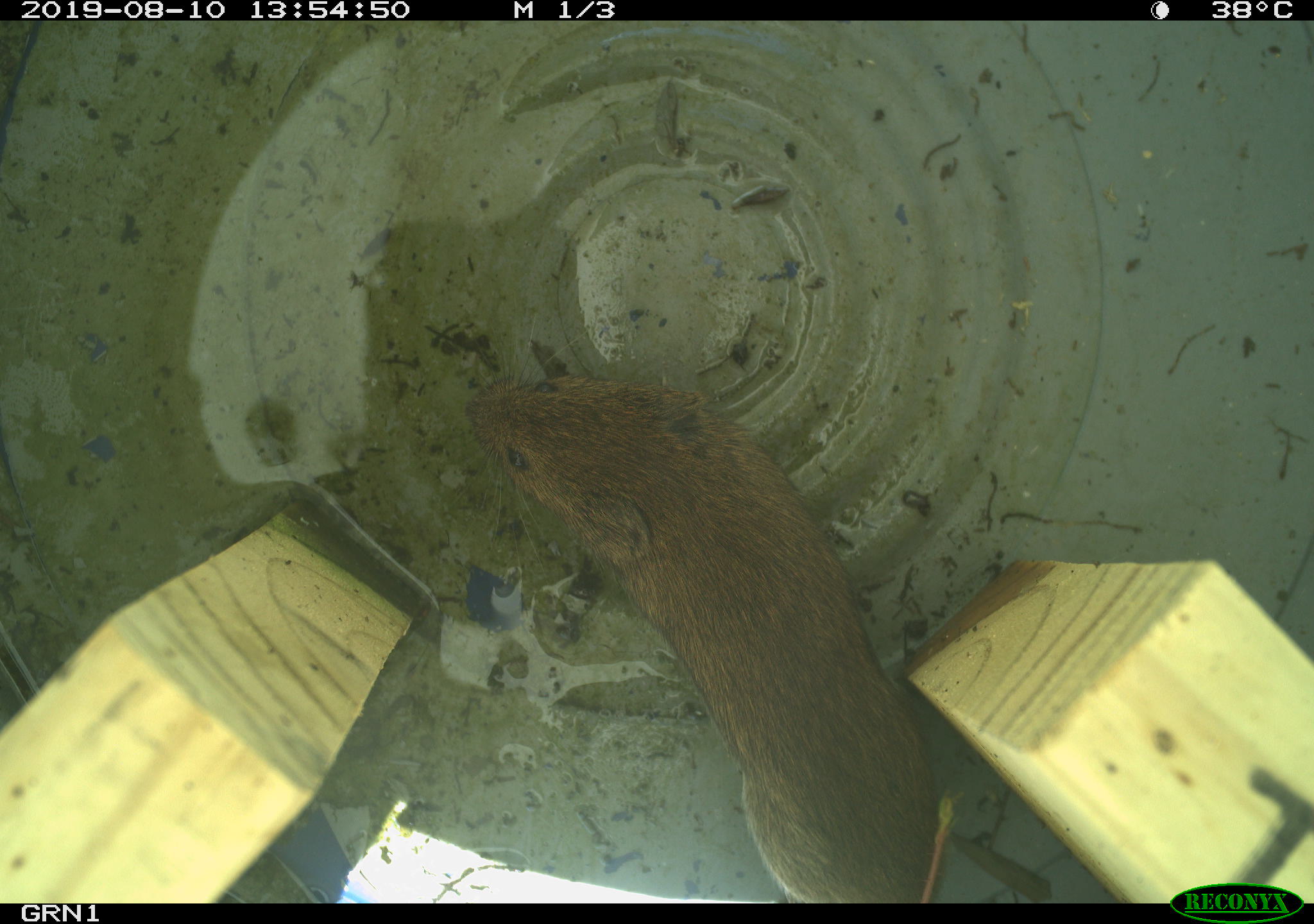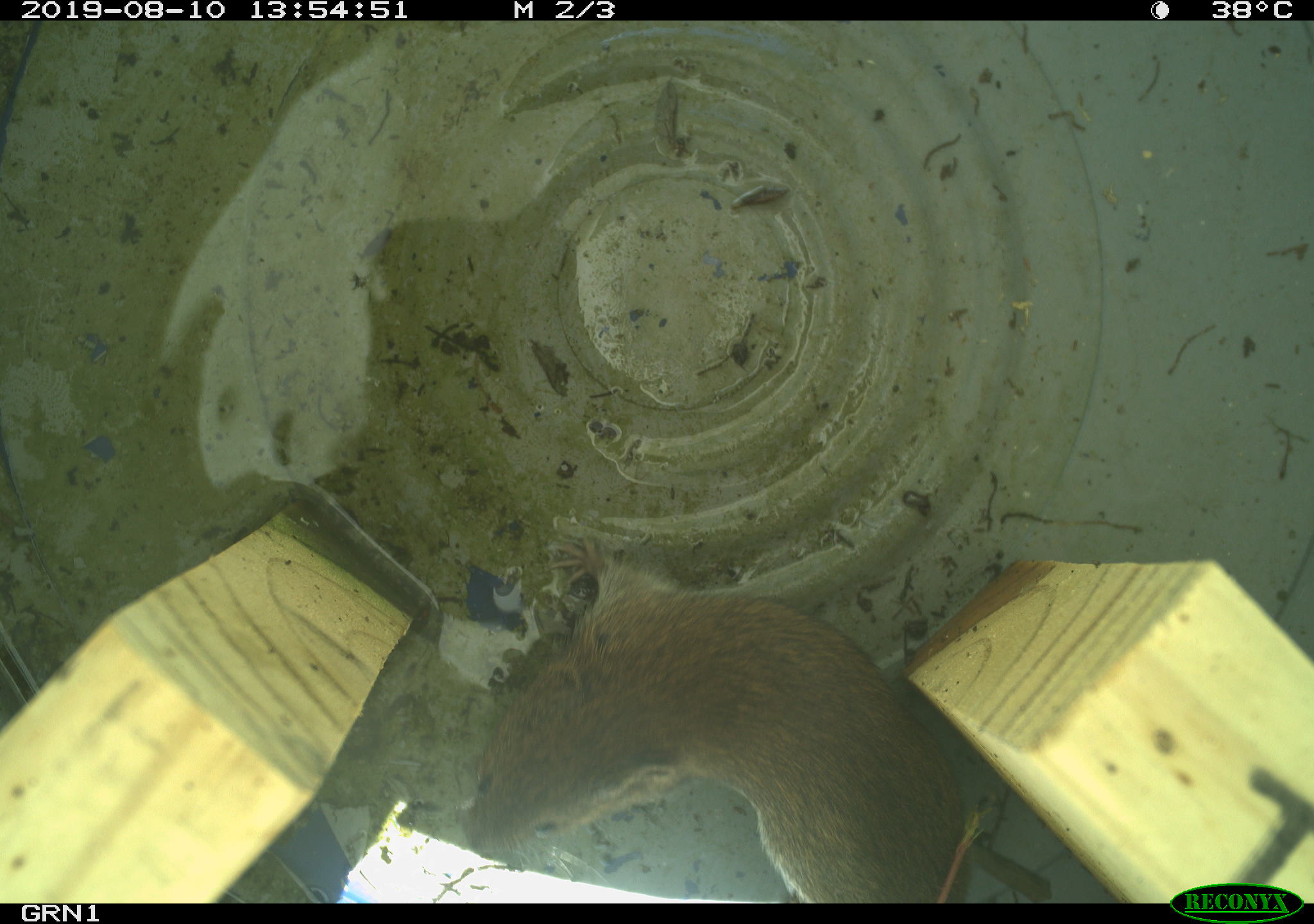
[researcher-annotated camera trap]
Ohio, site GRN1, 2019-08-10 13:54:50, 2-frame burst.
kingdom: Animalia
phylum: Chordata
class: Mammalia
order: Rodentia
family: Cricetidae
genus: Microtus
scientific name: Microtus pennsylvanicus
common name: meadow vole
Meadow vole (Microtus pennsylvanicus).